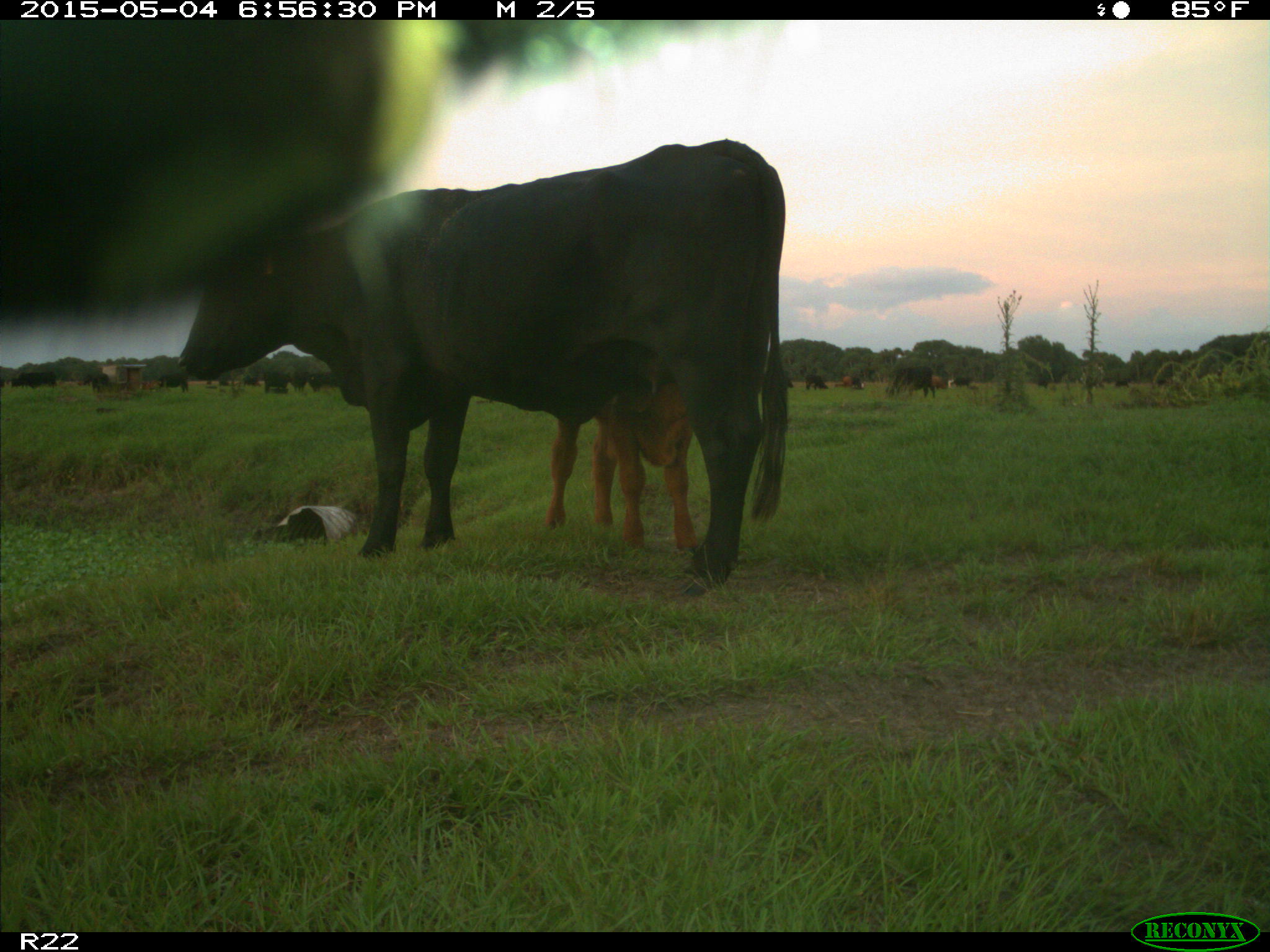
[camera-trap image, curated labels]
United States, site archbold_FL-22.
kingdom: Animalia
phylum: Chordata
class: Mammalia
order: Artiodactyla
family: Bovidae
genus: Bos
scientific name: Bos taurus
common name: domestic cow